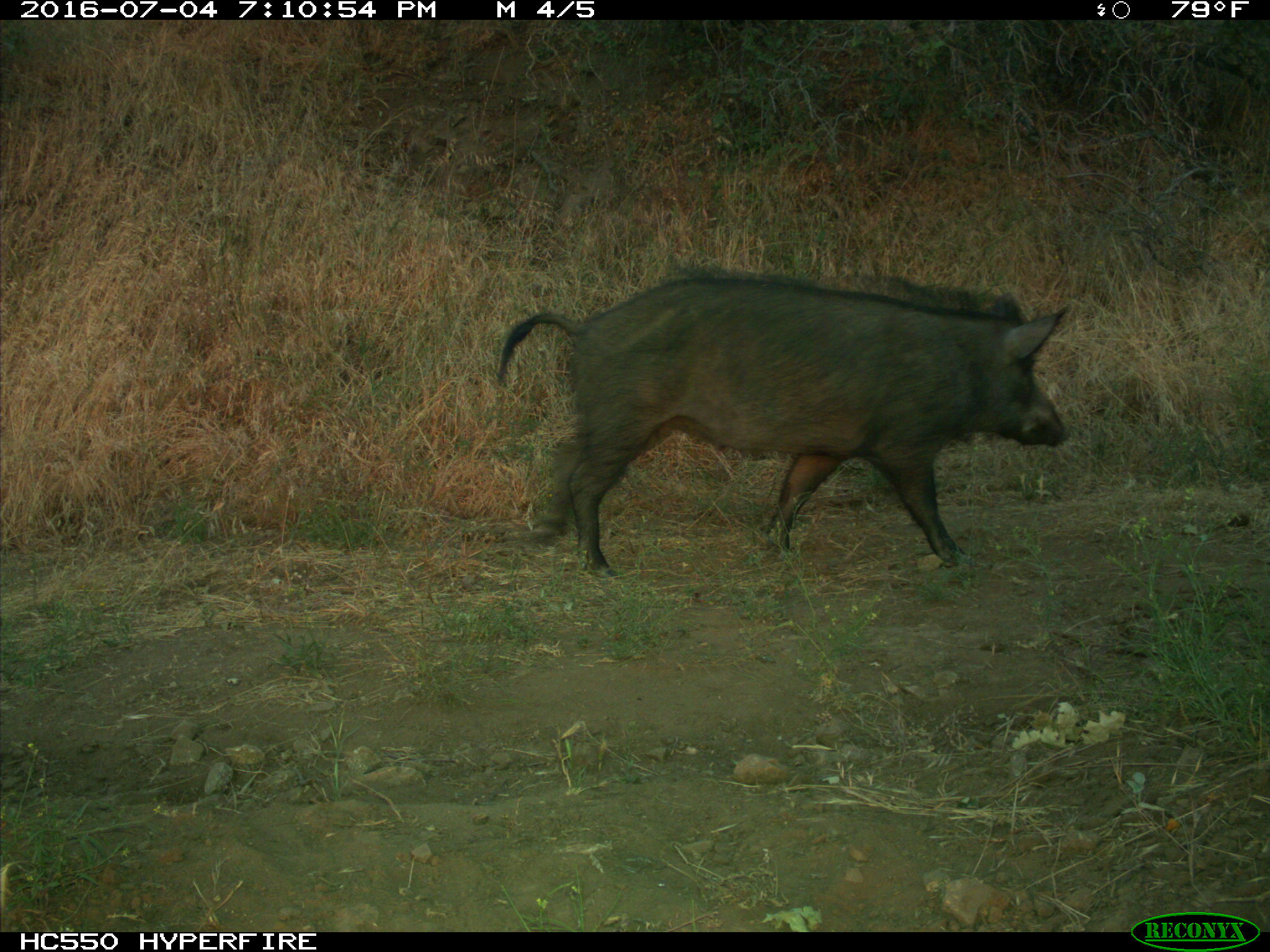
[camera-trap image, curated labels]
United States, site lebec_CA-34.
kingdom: Animalia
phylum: Chordata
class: Mammalia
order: Artiodactyla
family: Suidae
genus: Sus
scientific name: Sus scrofa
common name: wild boar